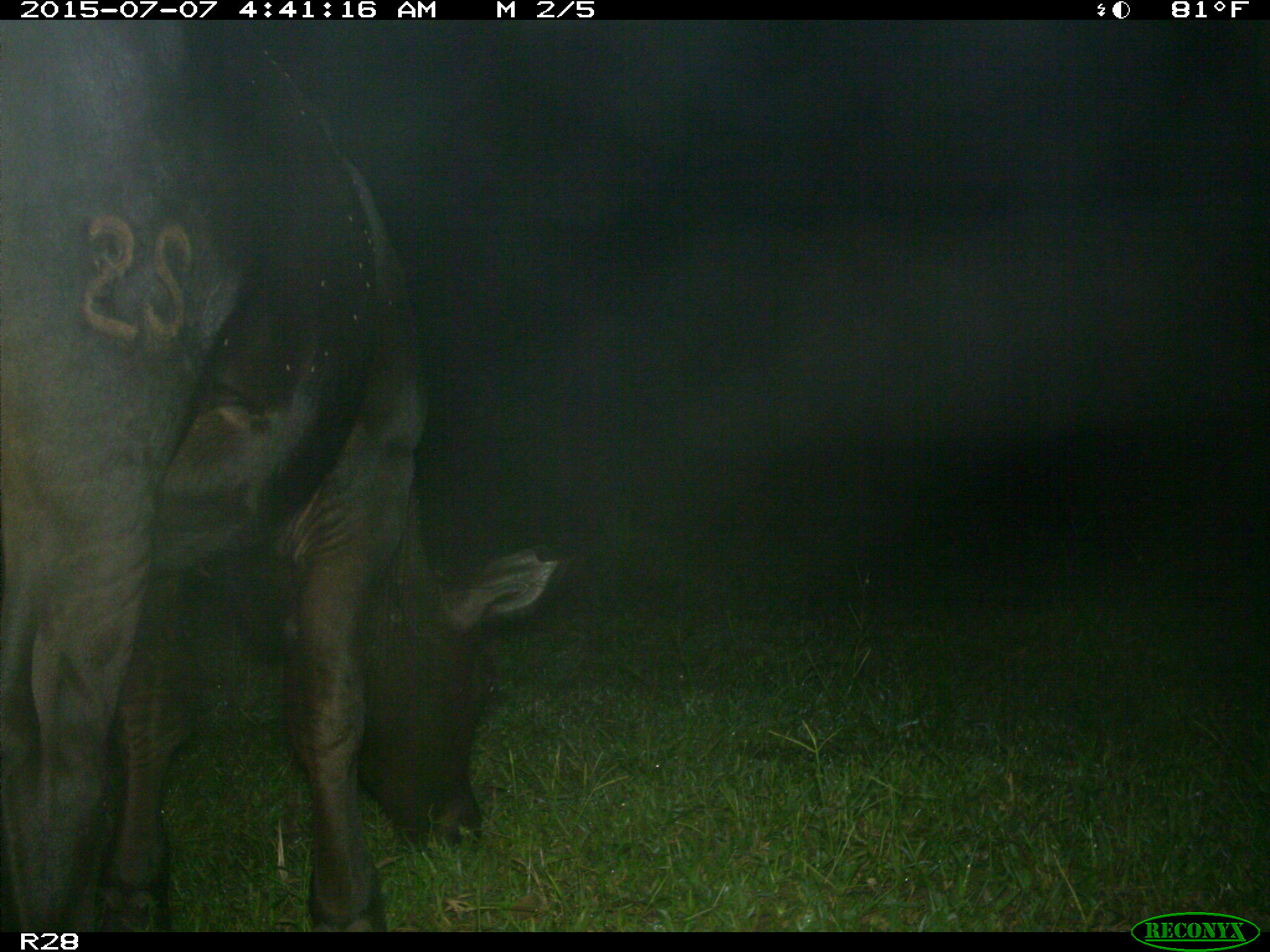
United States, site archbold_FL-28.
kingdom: Animalia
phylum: Chordata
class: Mammalia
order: Artiodactyla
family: Bovidae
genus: Bos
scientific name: Bos taurus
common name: domestic cow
Bos taurus (domestic cow).